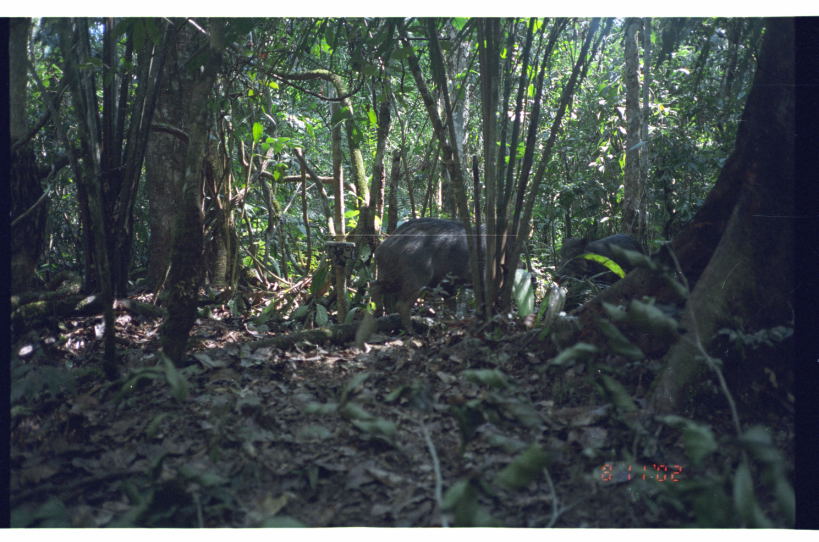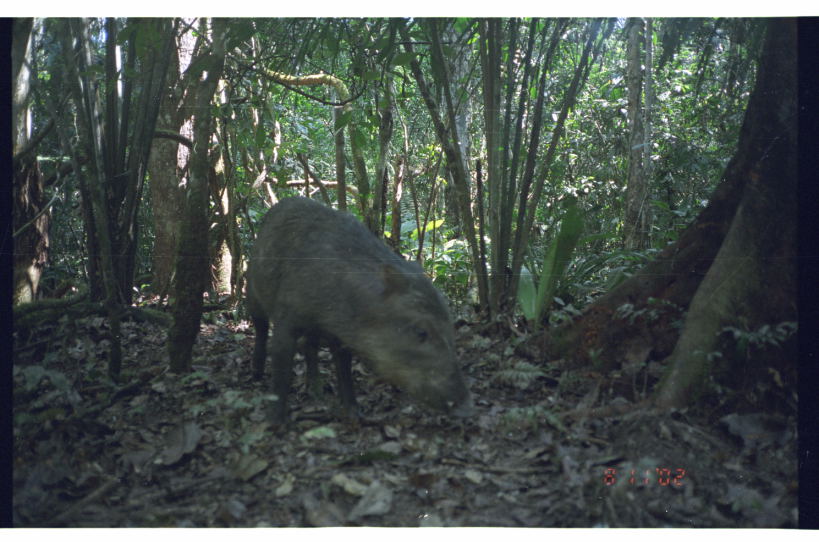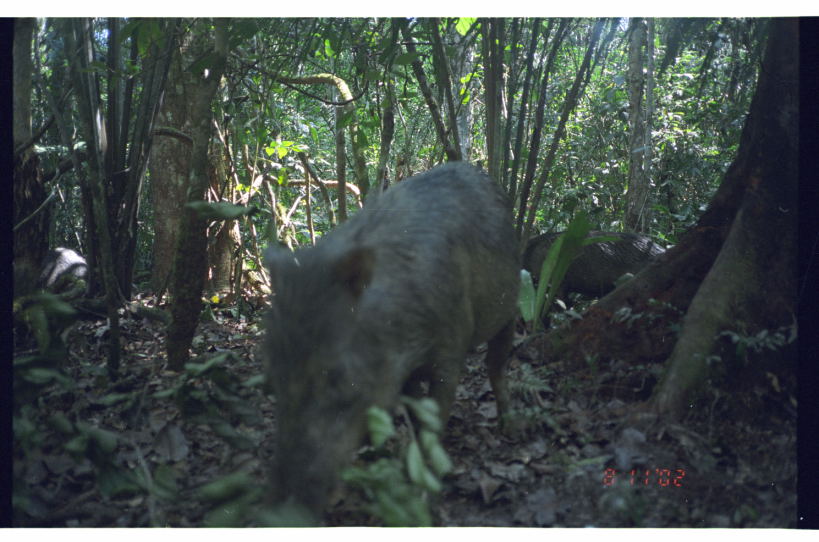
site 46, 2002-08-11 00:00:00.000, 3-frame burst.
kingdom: Animalia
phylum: Chordata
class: Mammalia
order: Artiodactyla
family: Tayassuidae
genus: Tayassu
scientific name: Tayassu pecari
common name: white-lipped peccary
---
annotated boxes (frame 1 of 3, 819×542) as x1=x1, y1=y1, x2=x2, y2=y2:
tayassu pecari: x1=368, y1=214, x2=538, y2=338; x1=555, y1=233, x2=649, y2=287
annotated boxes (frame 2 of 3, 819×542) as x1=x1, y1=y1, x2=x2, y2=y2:
tayassu pecari: x1=241, y1=195, x2=478, y2=439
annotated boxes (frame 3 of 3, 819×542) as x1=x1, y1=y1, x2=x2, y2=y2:
tayassu pecari: x1=245, y1=157, x2=526, y2=527; x1=518, y1=228, x2=665, y2=315; x1=34, y1=245, x2=88, y2=292